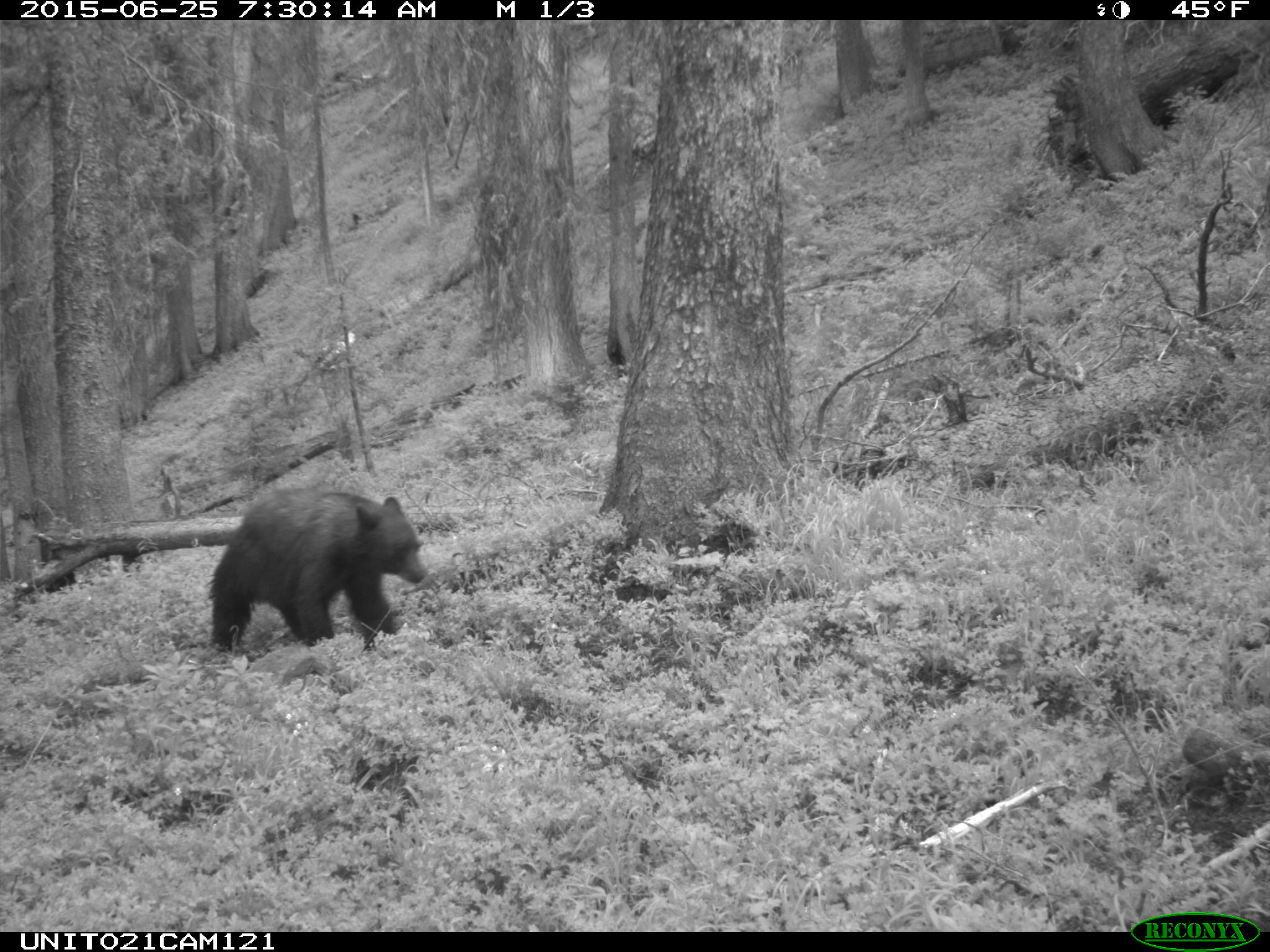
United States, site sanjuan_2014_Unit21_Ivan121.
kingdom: Animalia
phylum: Chordata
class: Mammalia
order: Carnivora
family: Ursidae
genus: Ursus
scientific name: Ursus americanus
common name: american black bear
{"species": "Ursus americanus (american black bear)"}